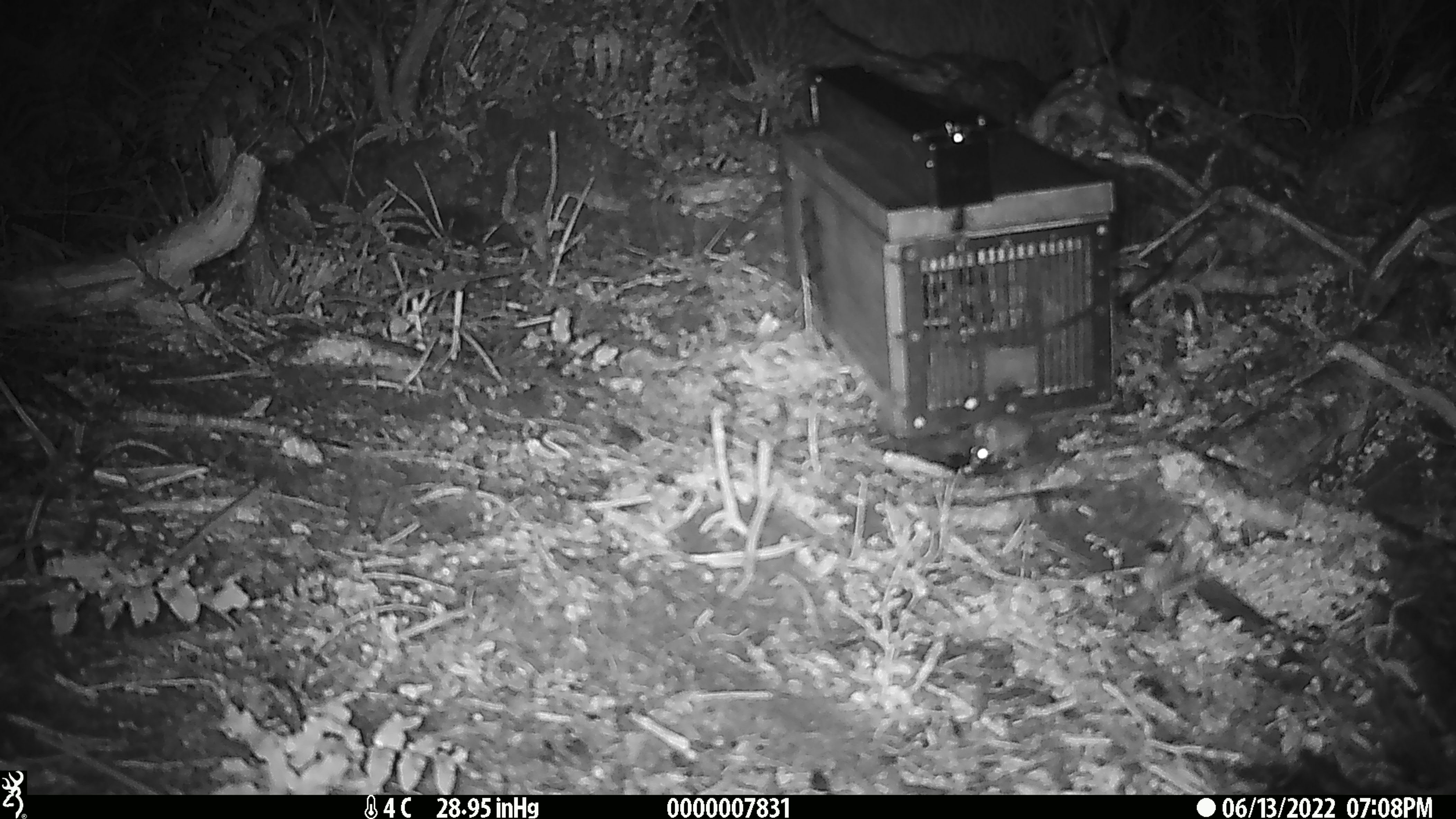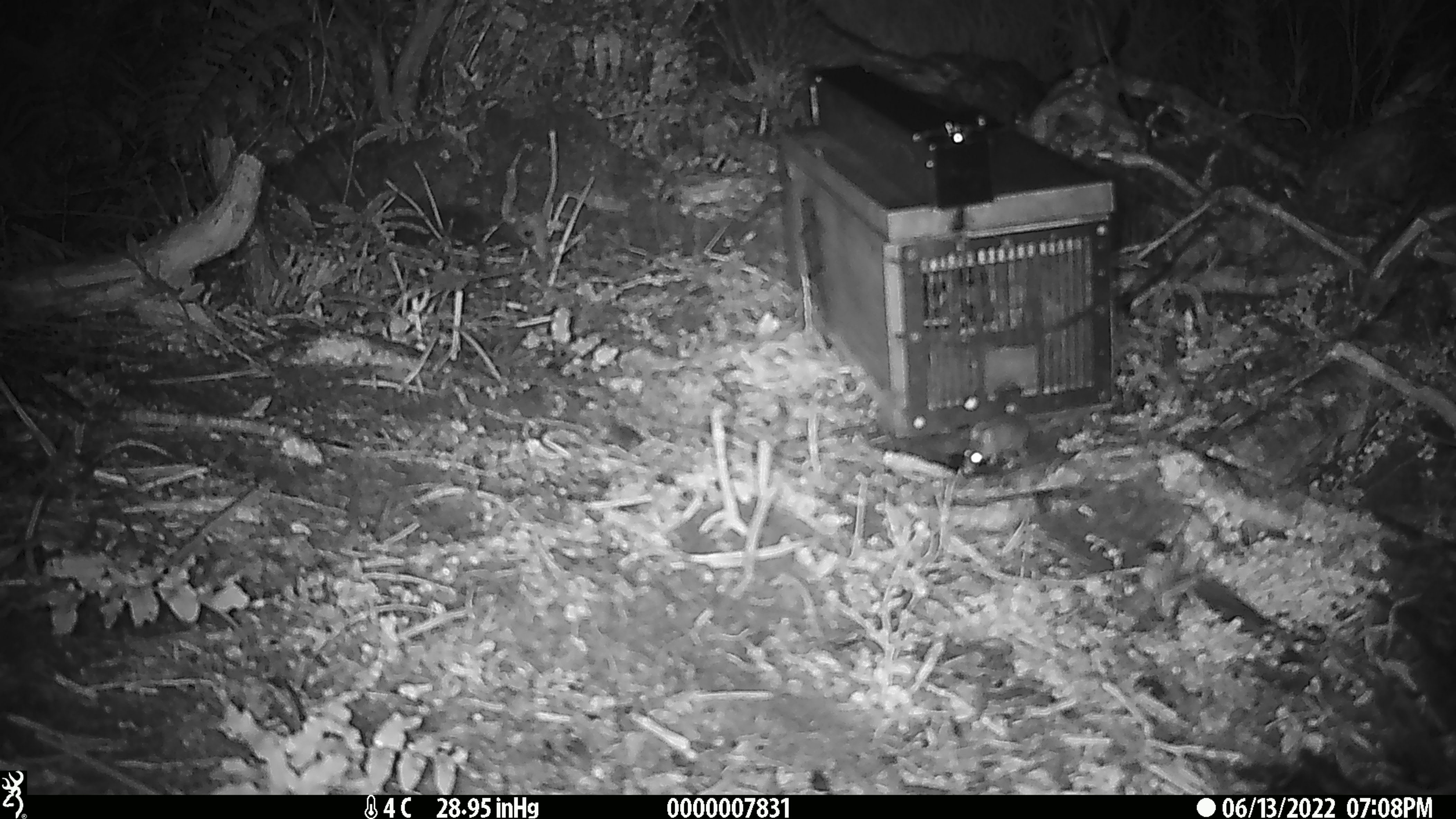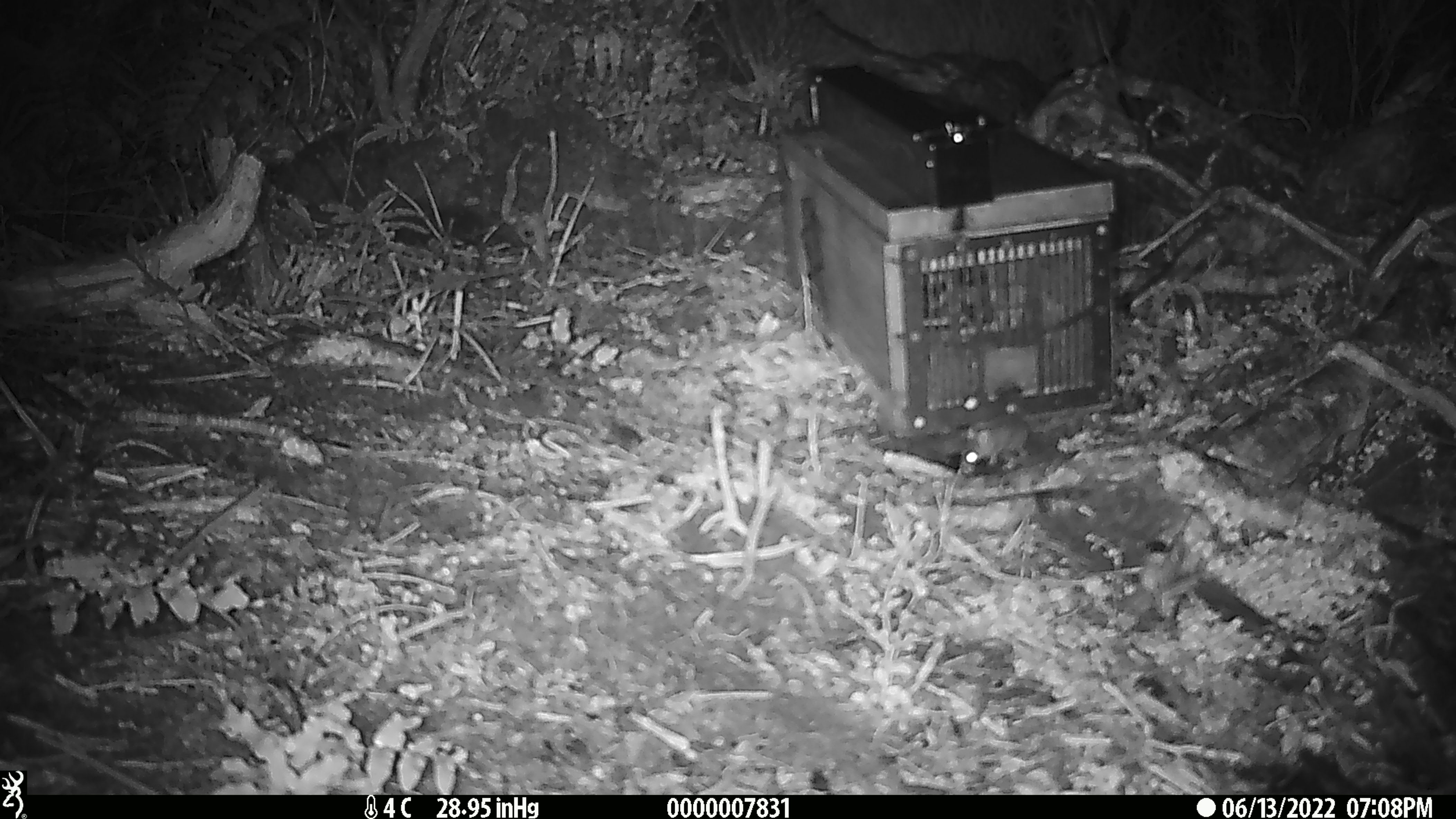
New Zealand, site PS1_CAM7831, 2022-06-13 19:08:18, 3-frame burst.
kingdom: Animalia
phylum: Chordata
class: Mammalia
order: Rodentia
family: Muridae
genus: Mus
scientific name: Mus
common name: mouse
Mouse (Mus).